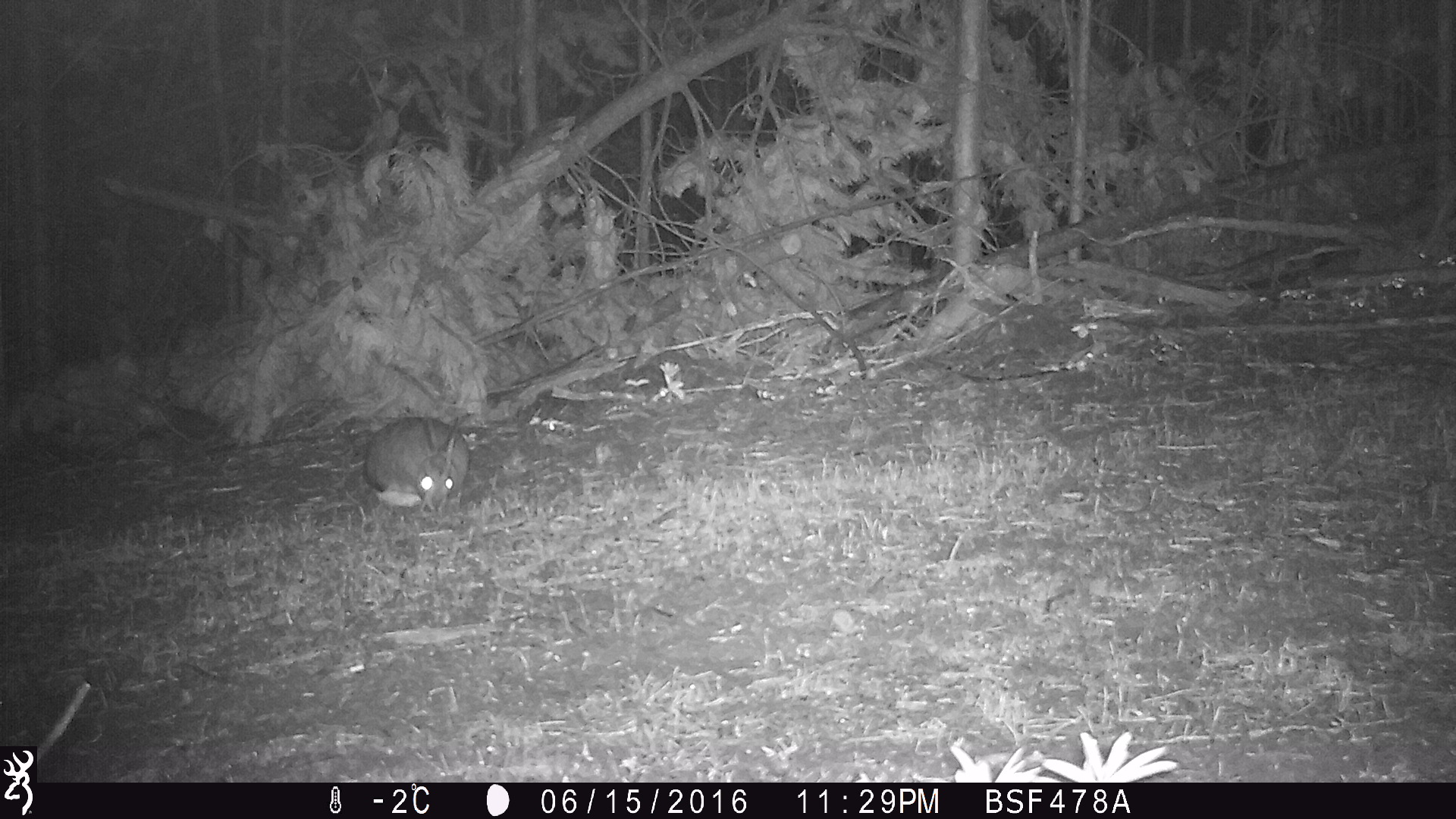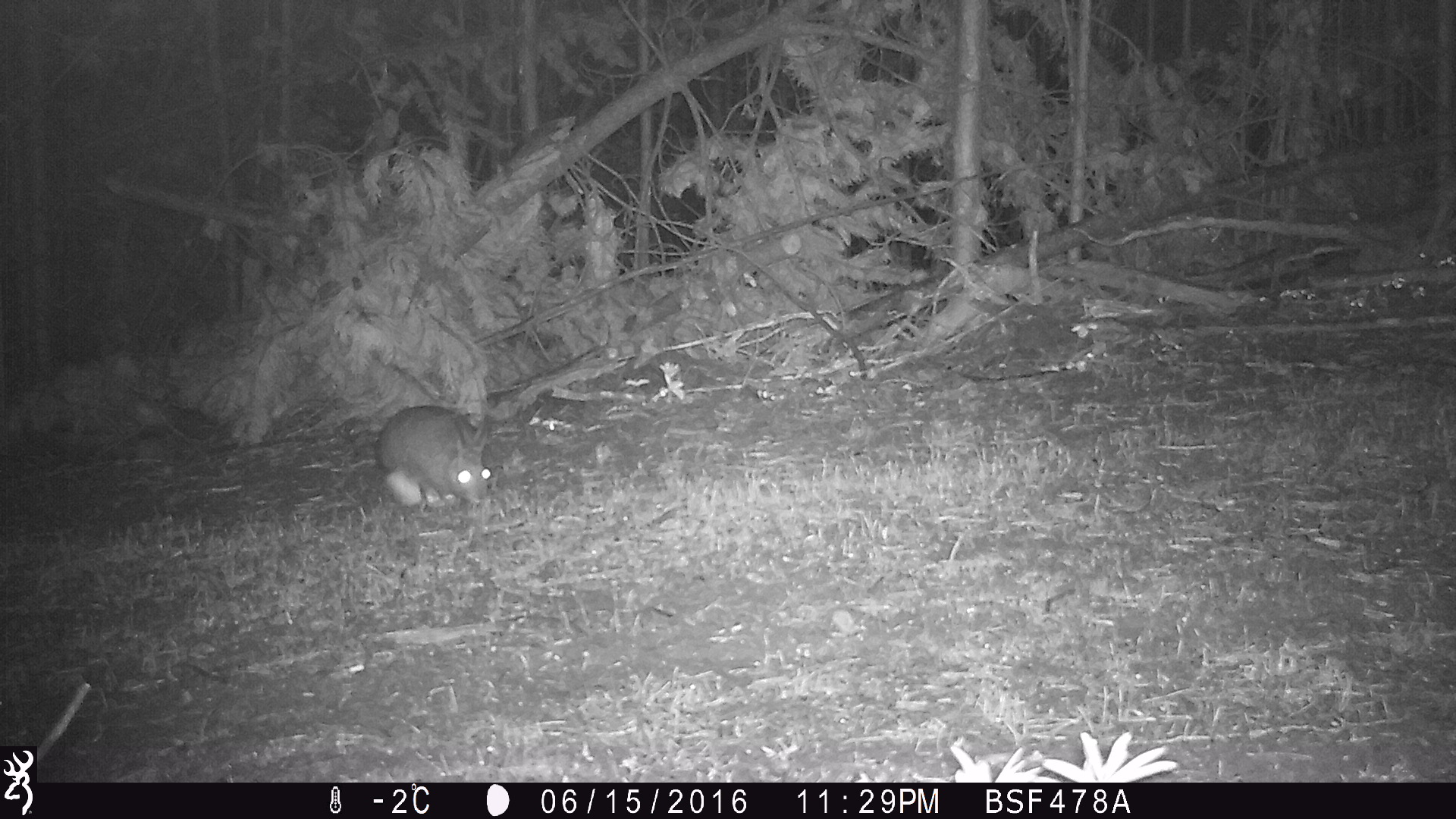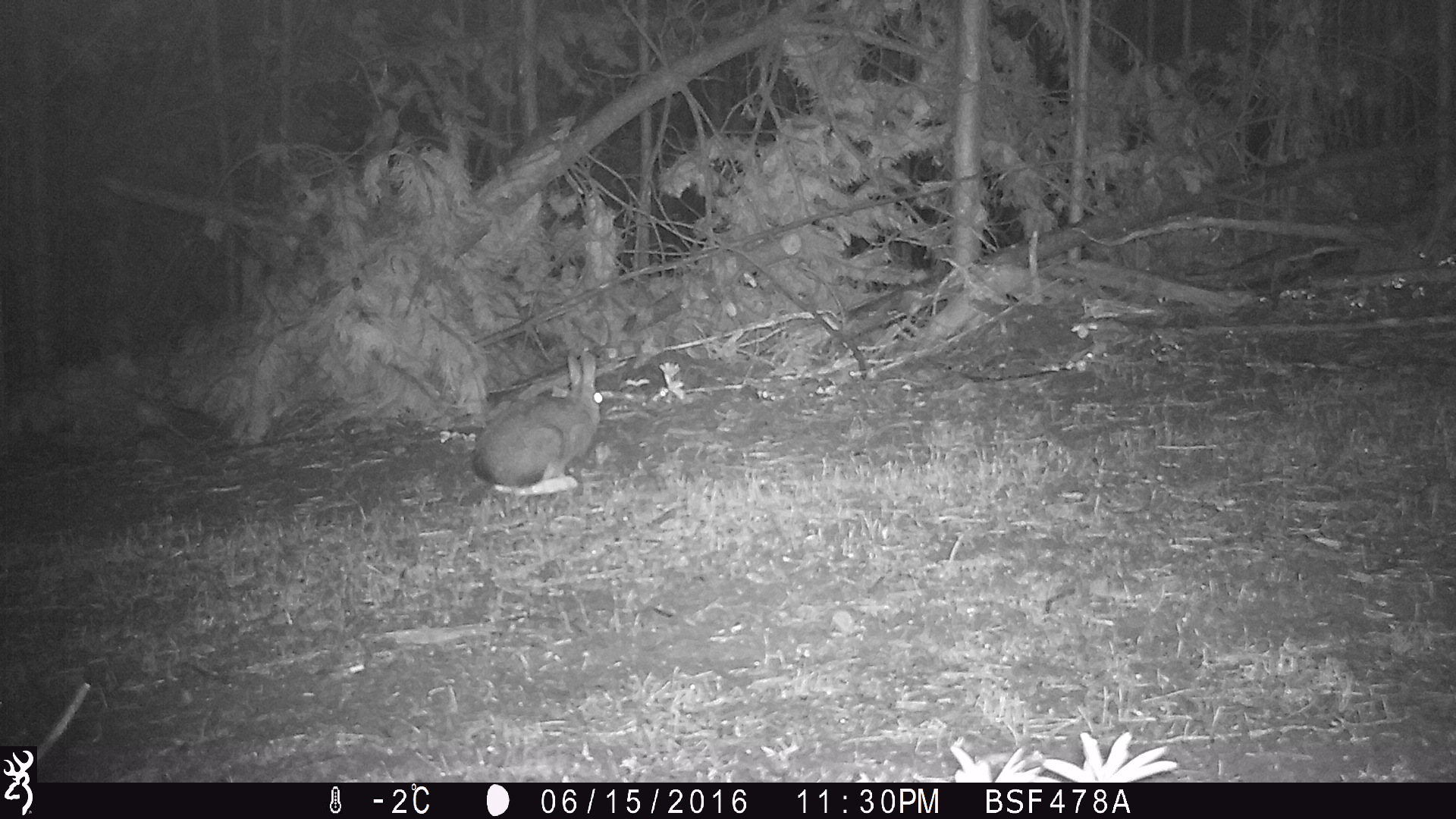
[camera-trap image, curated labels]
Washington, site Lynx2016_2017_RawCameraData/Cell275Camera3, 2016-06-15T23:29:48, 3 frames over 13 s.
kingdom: Animalia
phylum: Chordata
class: Mammalia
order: Lagomorpha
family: Leporidae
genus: Lepus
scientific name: Lepus americanus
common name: snowshoe hare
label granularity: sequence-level